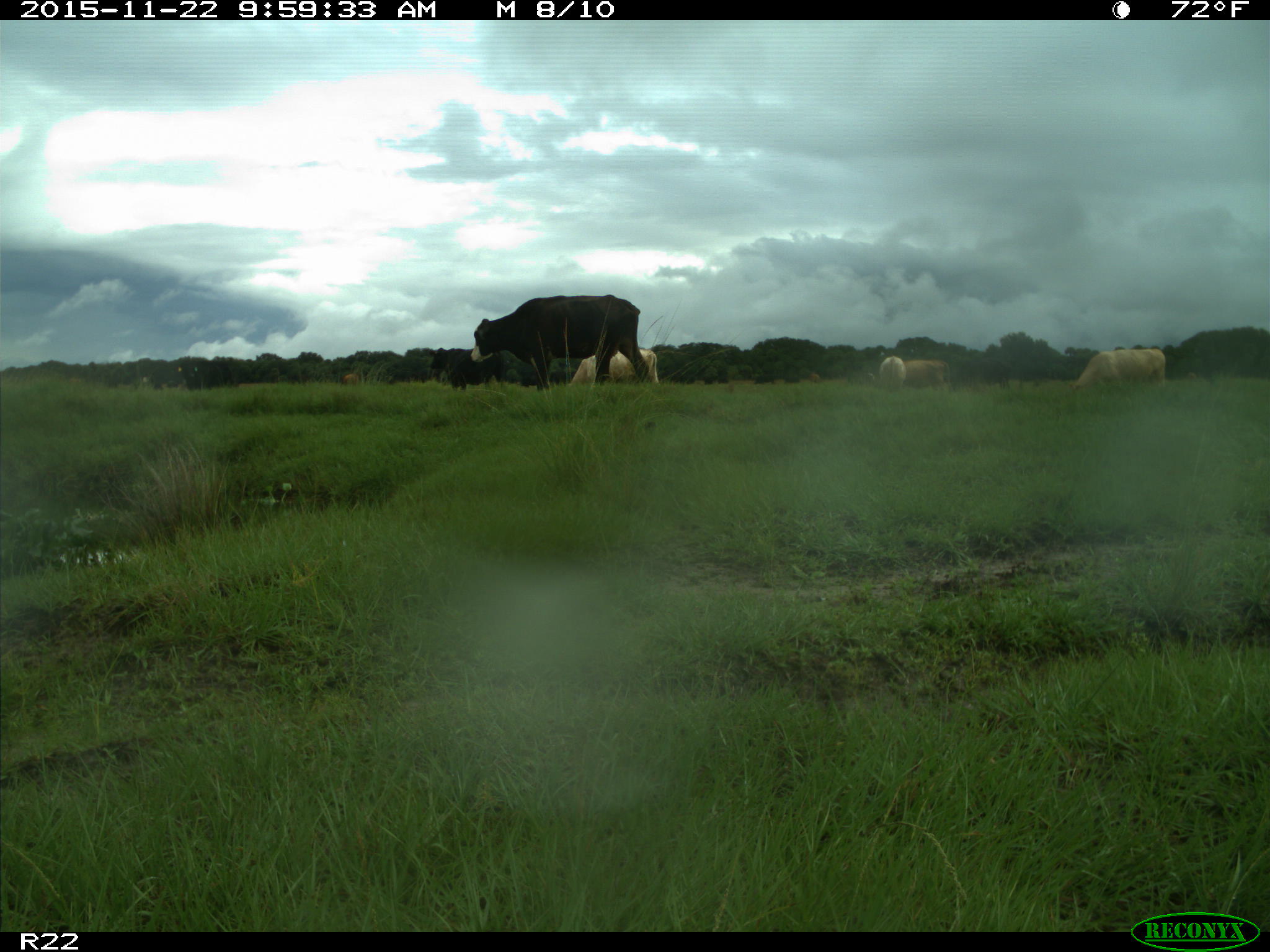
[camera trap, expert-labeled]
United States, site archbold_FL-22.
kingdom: Animalia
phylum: Chordata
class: Mammalia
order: Artiodactyla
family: Bovidae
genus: Bos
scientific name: Bos taurus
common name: domestic cow